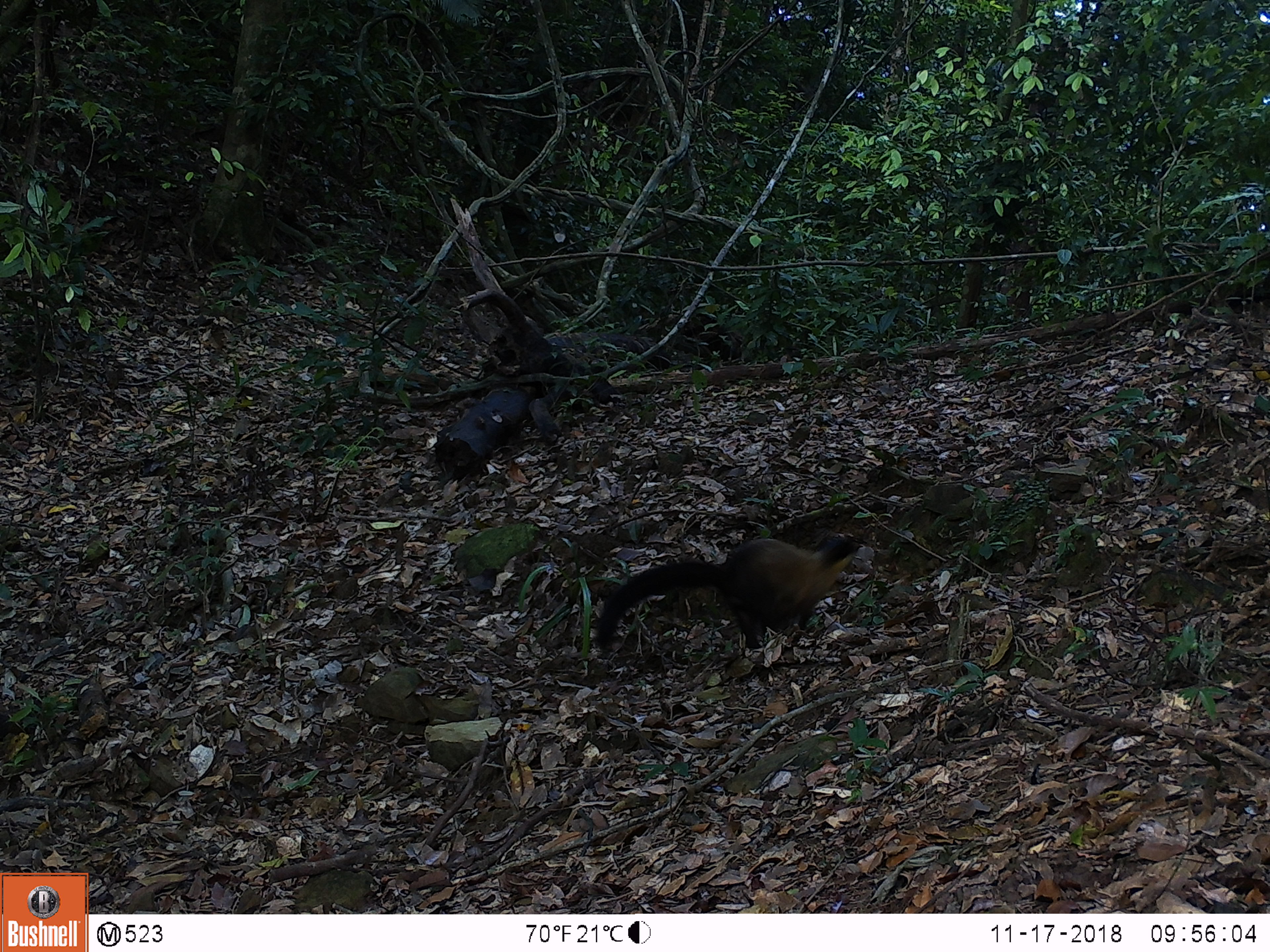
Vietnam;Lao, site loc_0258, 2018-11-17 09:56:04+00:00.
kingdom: Animalia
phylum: Chordata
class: Mammalia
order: Carnivora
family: Mustelidae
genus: Martes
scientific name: Martes flavigula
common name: yellow-throated marten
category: yellow throated marten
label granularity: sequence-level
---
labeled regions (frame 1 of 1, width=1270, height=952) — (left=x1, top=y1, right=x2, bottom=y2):
yellow throated marten: (left=595, top=536, right=863, bottom=651)